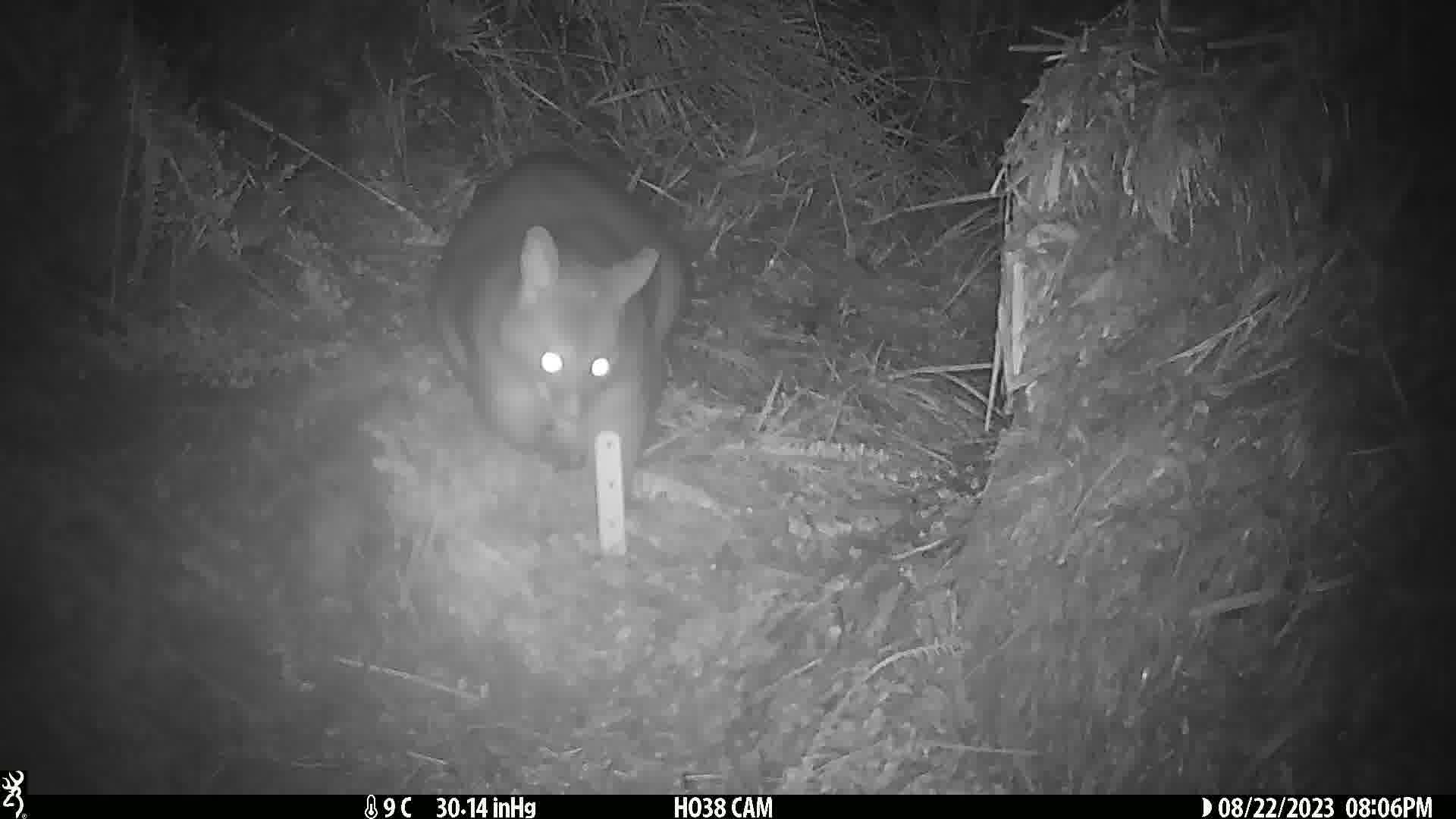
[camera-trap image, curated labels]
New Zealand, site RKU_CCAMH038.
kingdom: Animalia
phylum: Chordata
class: Mammalia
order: Diprotodontia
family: Phalangeridae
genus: Trichosurus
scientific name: Trichosurus vulpecula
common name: common brushtail possum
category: possum